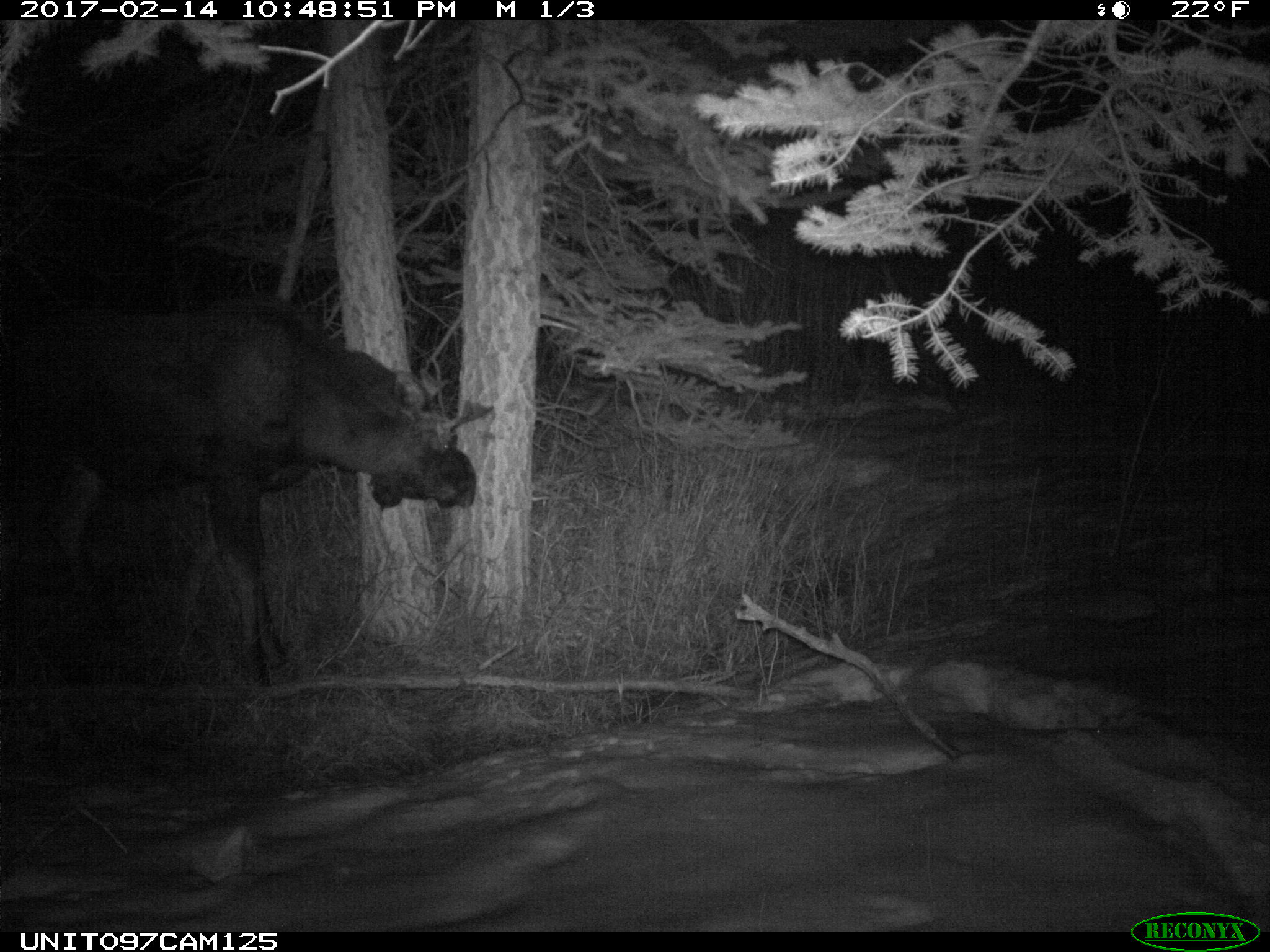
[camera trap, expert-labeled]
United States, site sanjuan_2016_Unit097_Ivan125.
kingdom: Animalia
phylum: Chordata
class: Mammalia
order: Artiodactyla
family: Cervidae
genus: Alces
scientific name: Alces alces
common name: moose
Alces alces (moose).